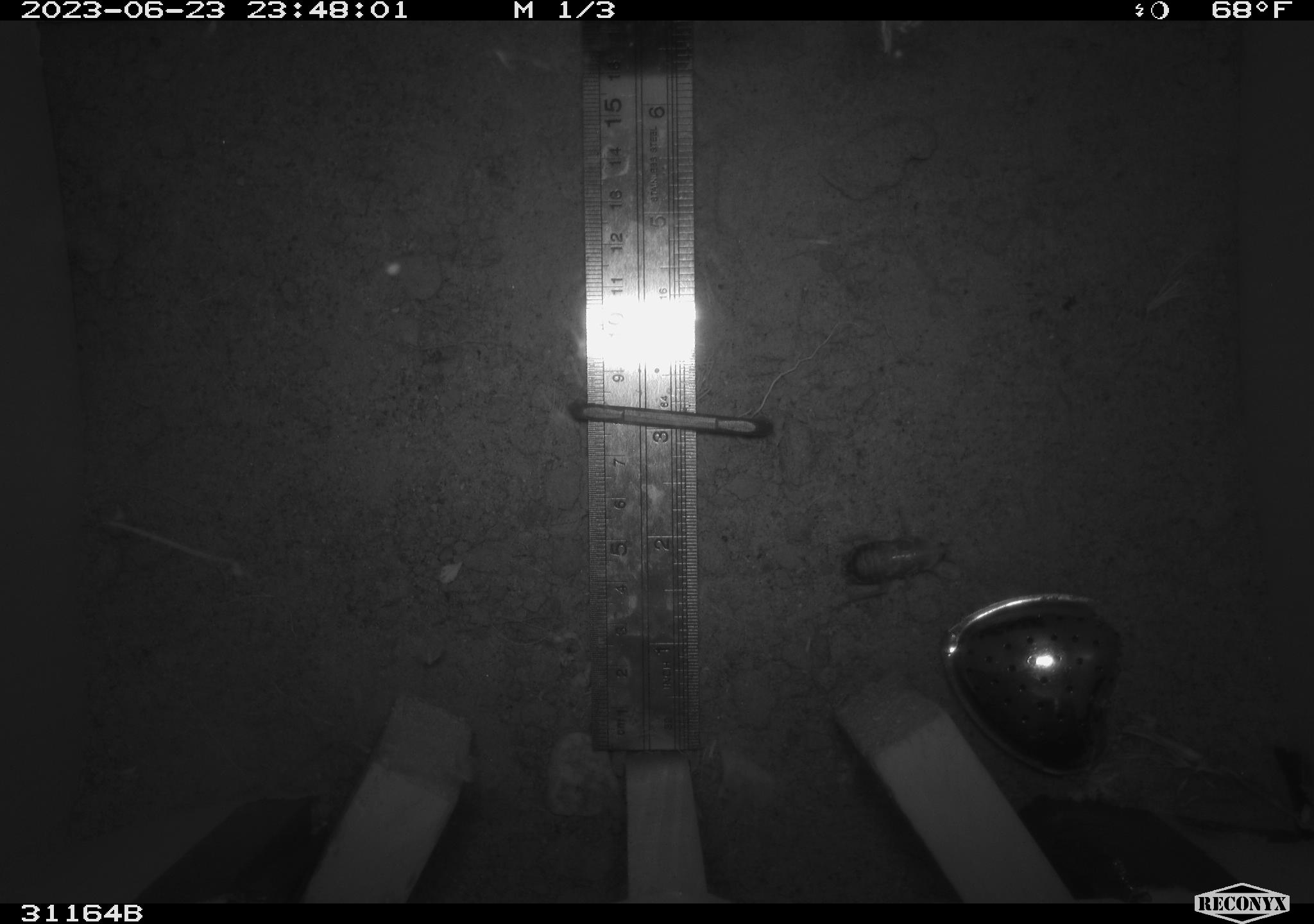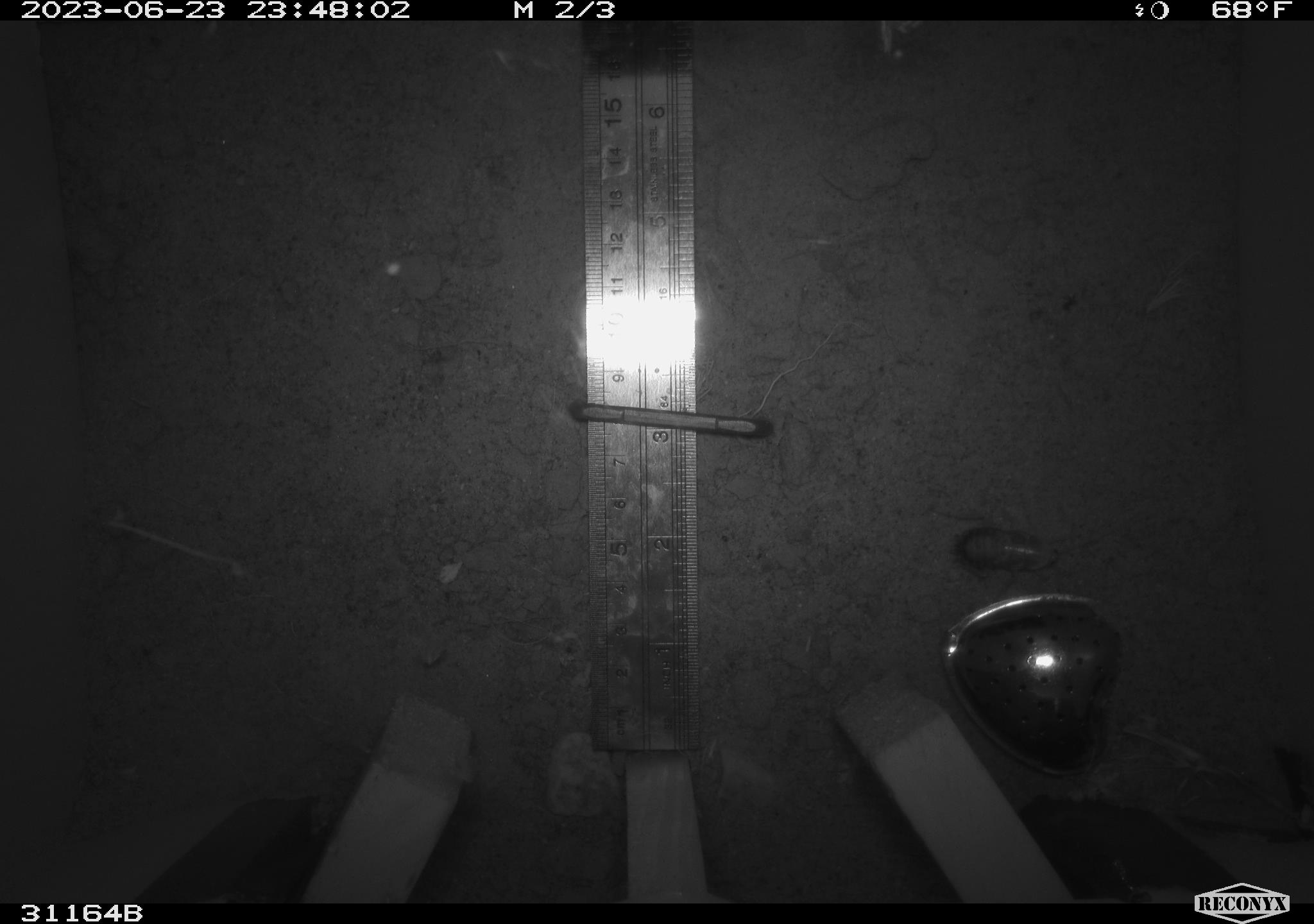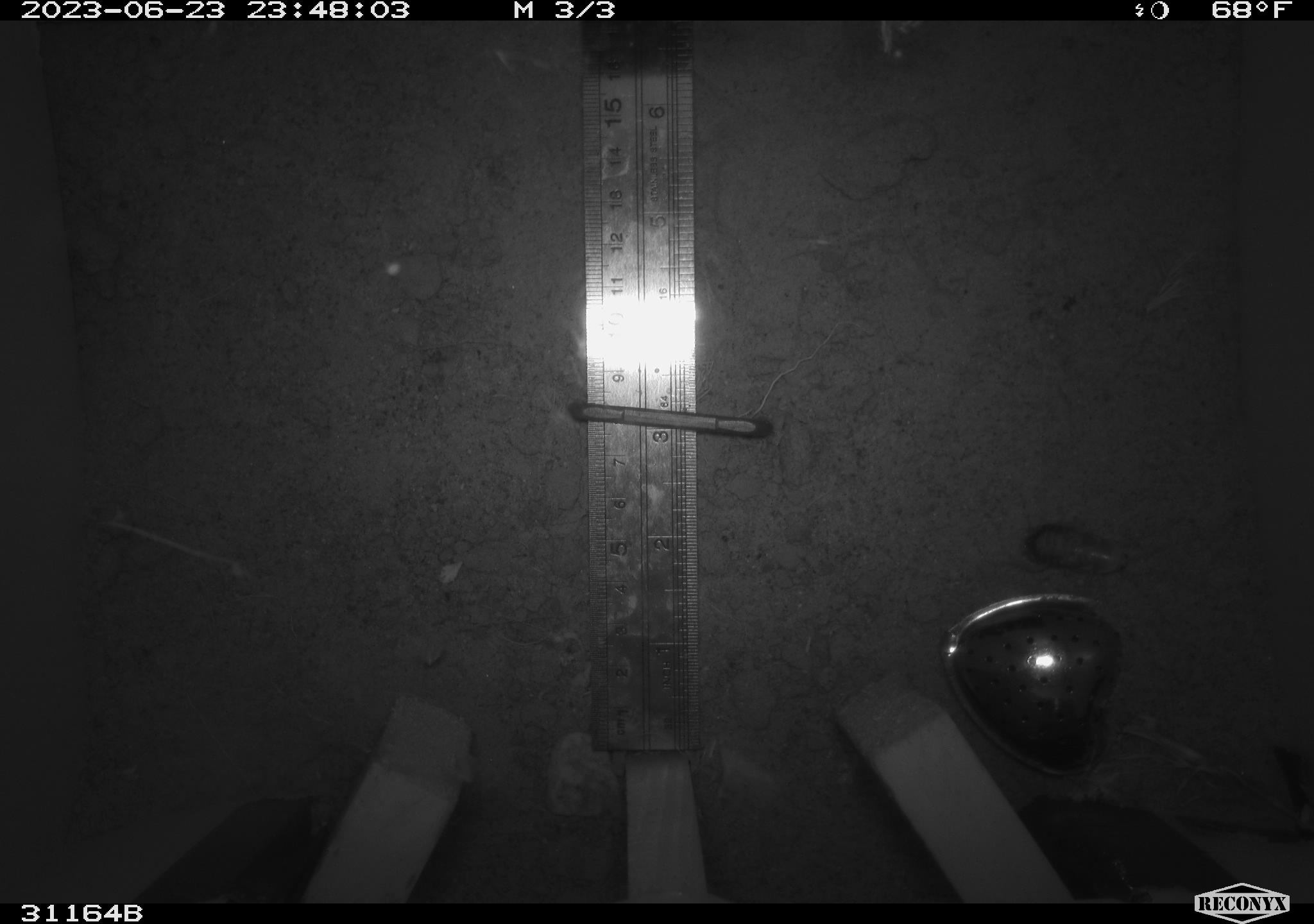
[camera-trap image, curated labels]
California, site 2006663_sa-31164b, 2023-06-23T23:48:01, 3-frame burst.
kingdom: Animalia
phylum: Arthropoda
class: Insecta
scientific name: Insecta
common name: insect